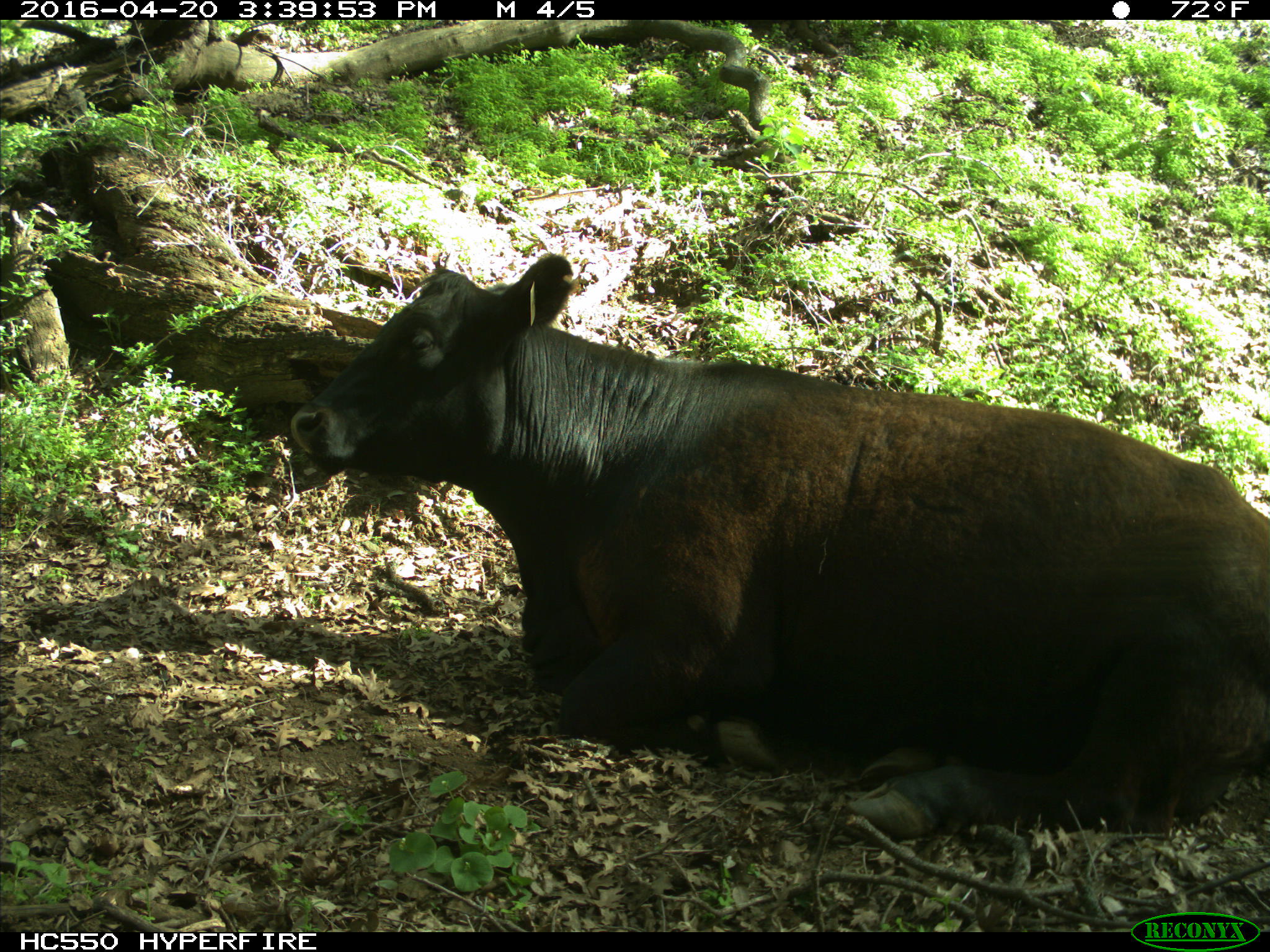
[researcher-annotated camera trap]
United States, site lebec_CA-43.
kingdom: Animalia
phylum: Chordata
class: Mammalia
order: Artiodactyla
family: Bovidae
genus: Bos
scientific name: Bos taurus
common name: domestic cow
Bos taurus (domestic cow).